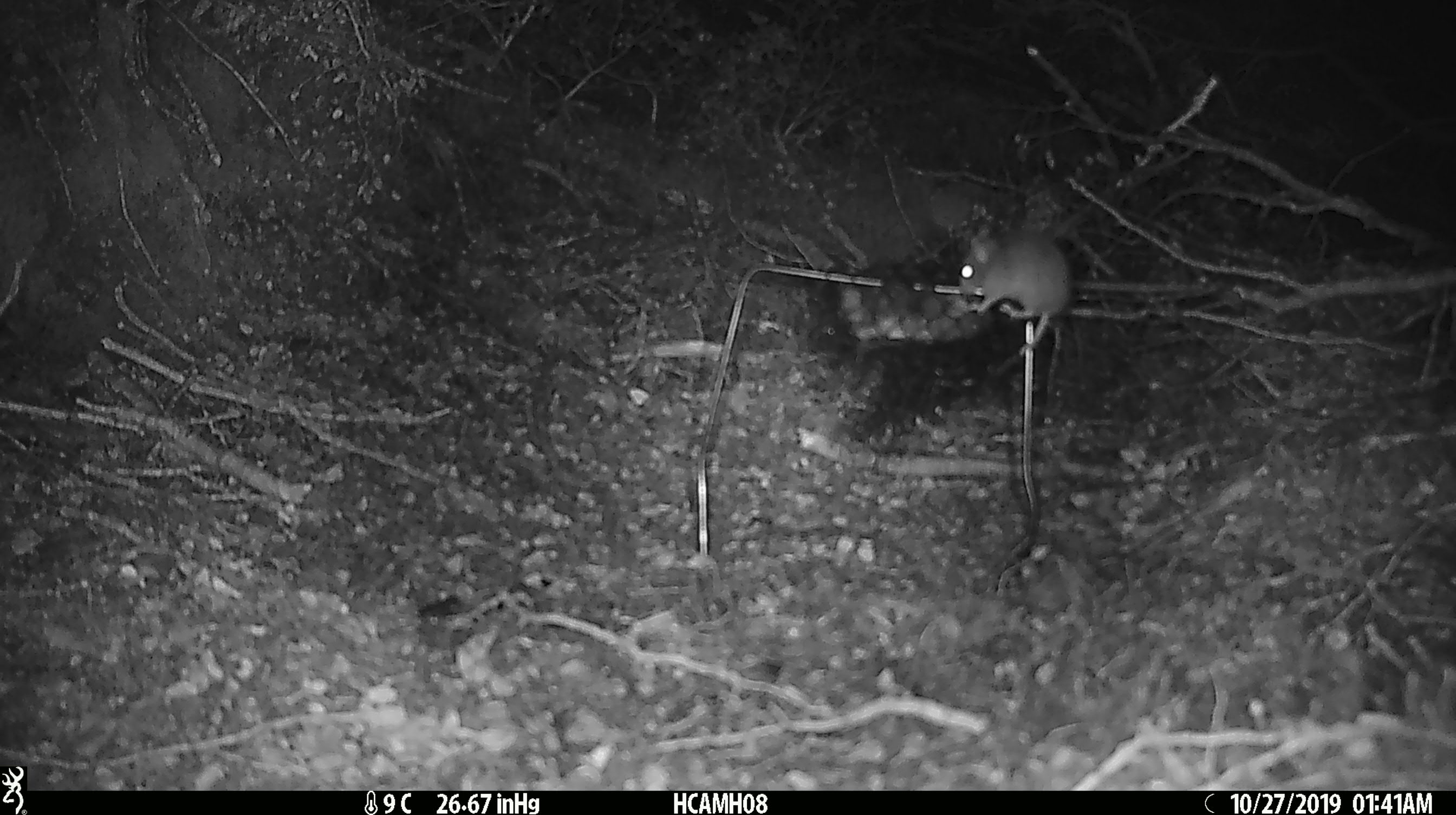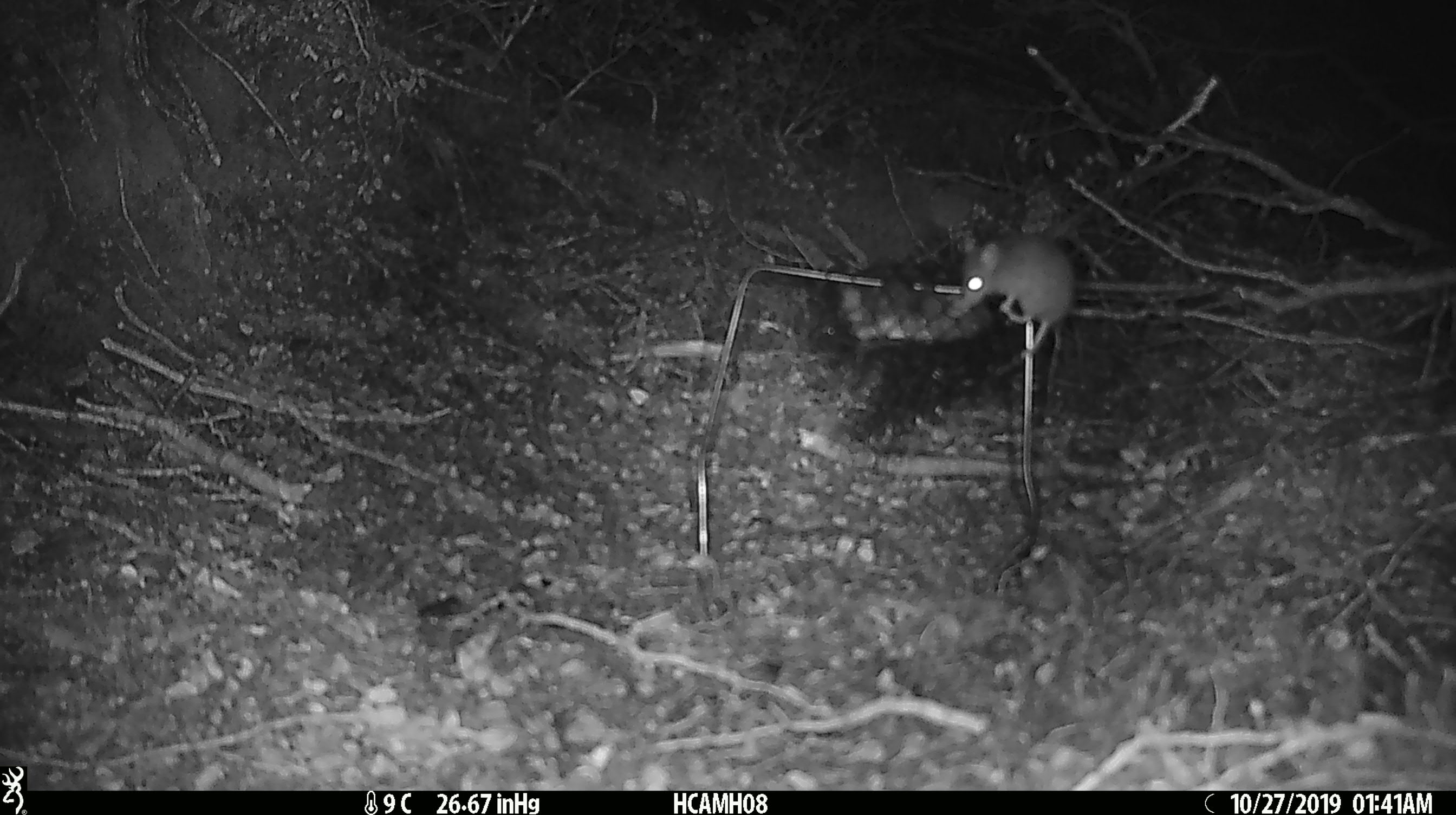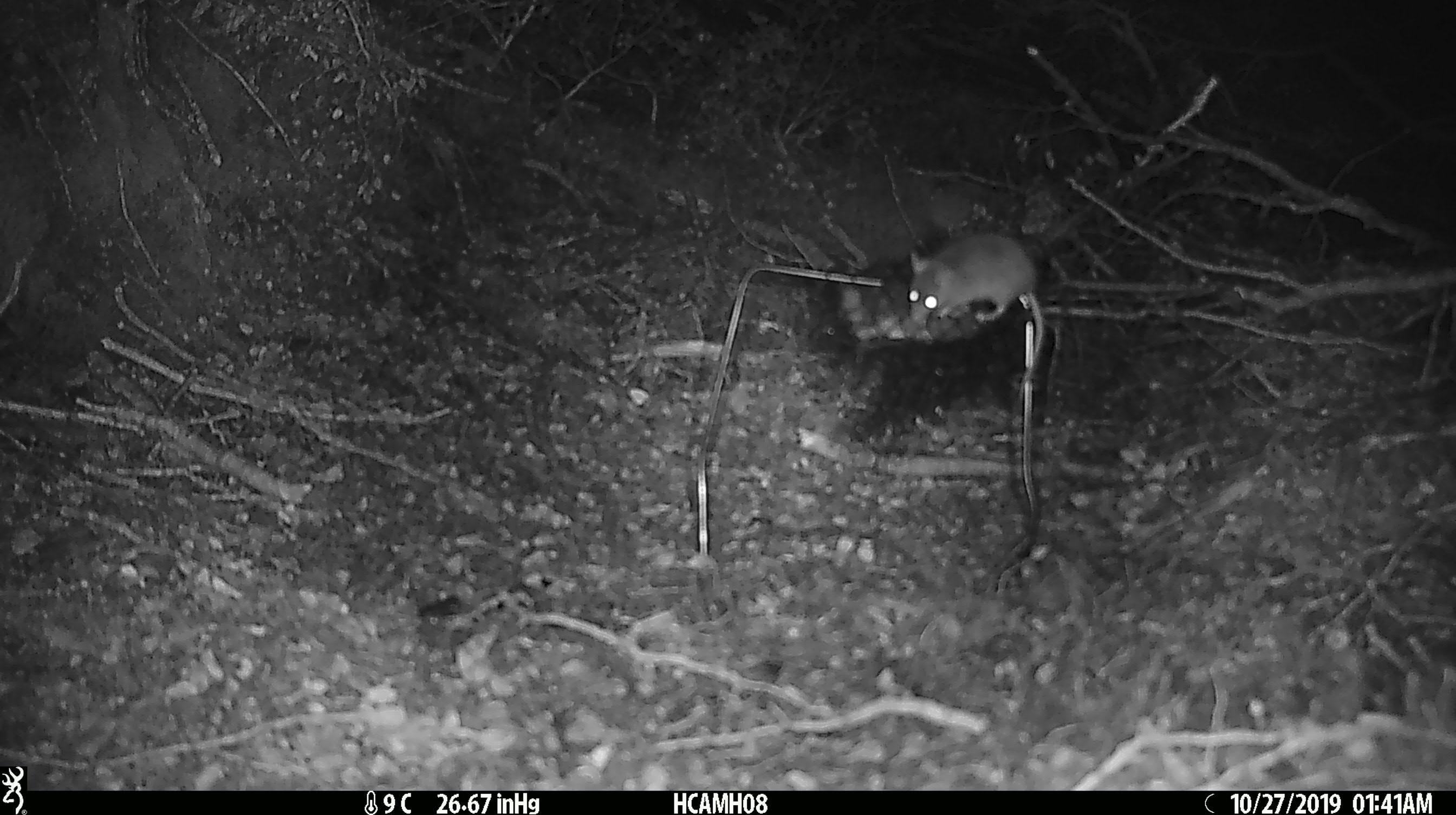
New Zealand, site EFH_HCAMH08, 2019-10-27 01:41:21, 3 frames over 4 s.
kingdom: Animalia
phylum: Chordata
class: Mammalia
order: Rodentia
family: Muridae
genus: Mus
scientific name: Mus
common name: mouse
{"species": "mouse (Mus)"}